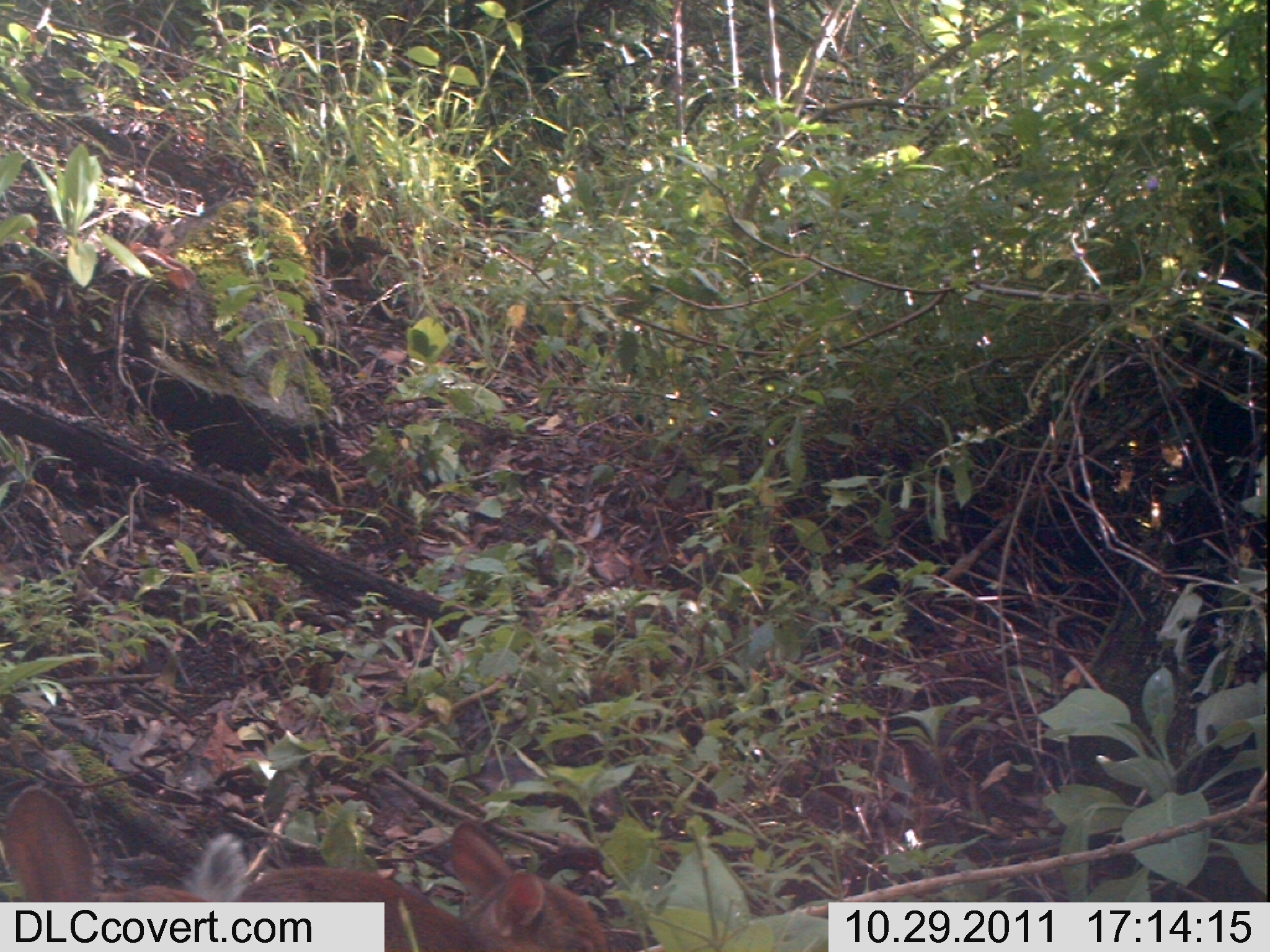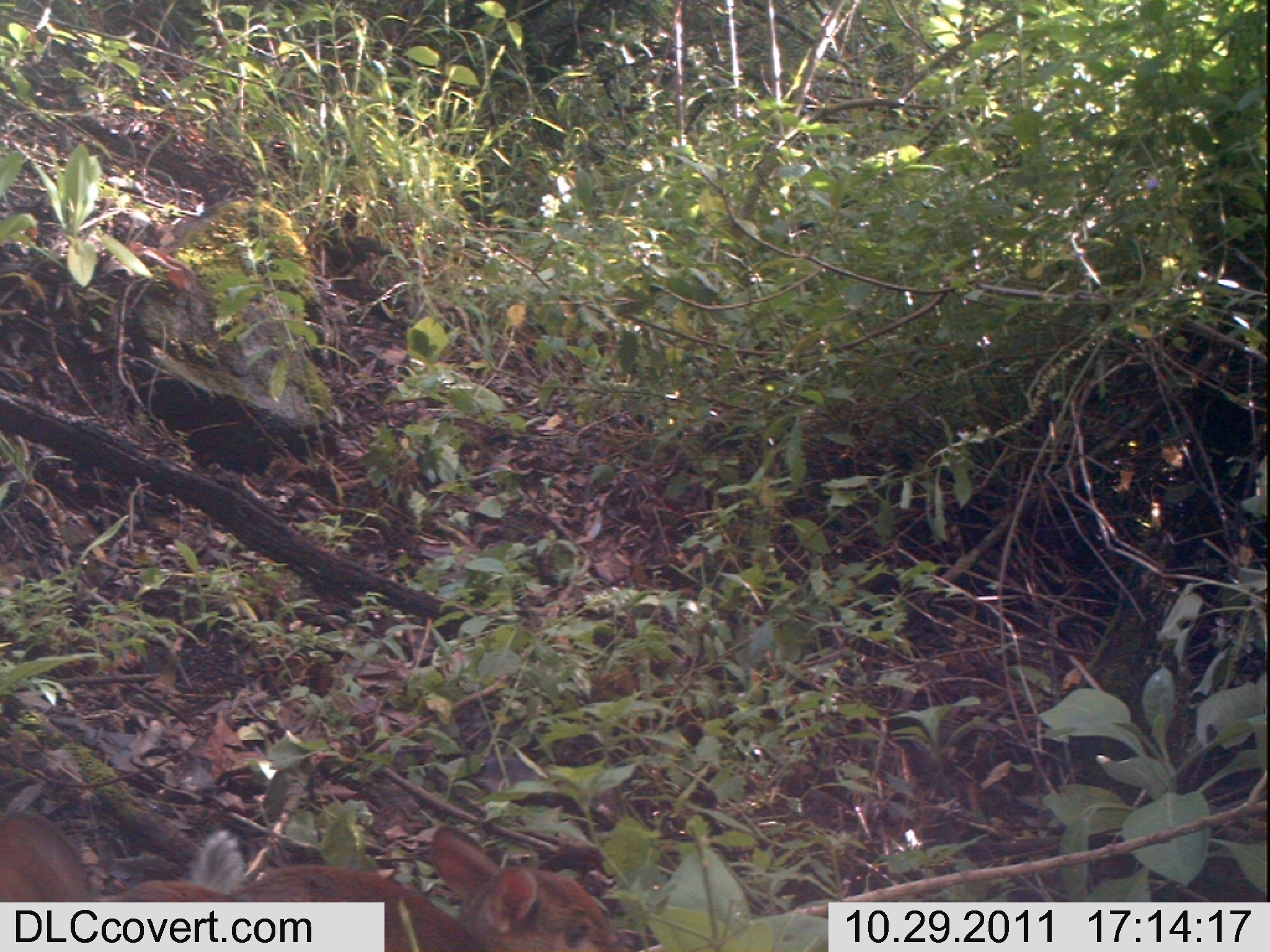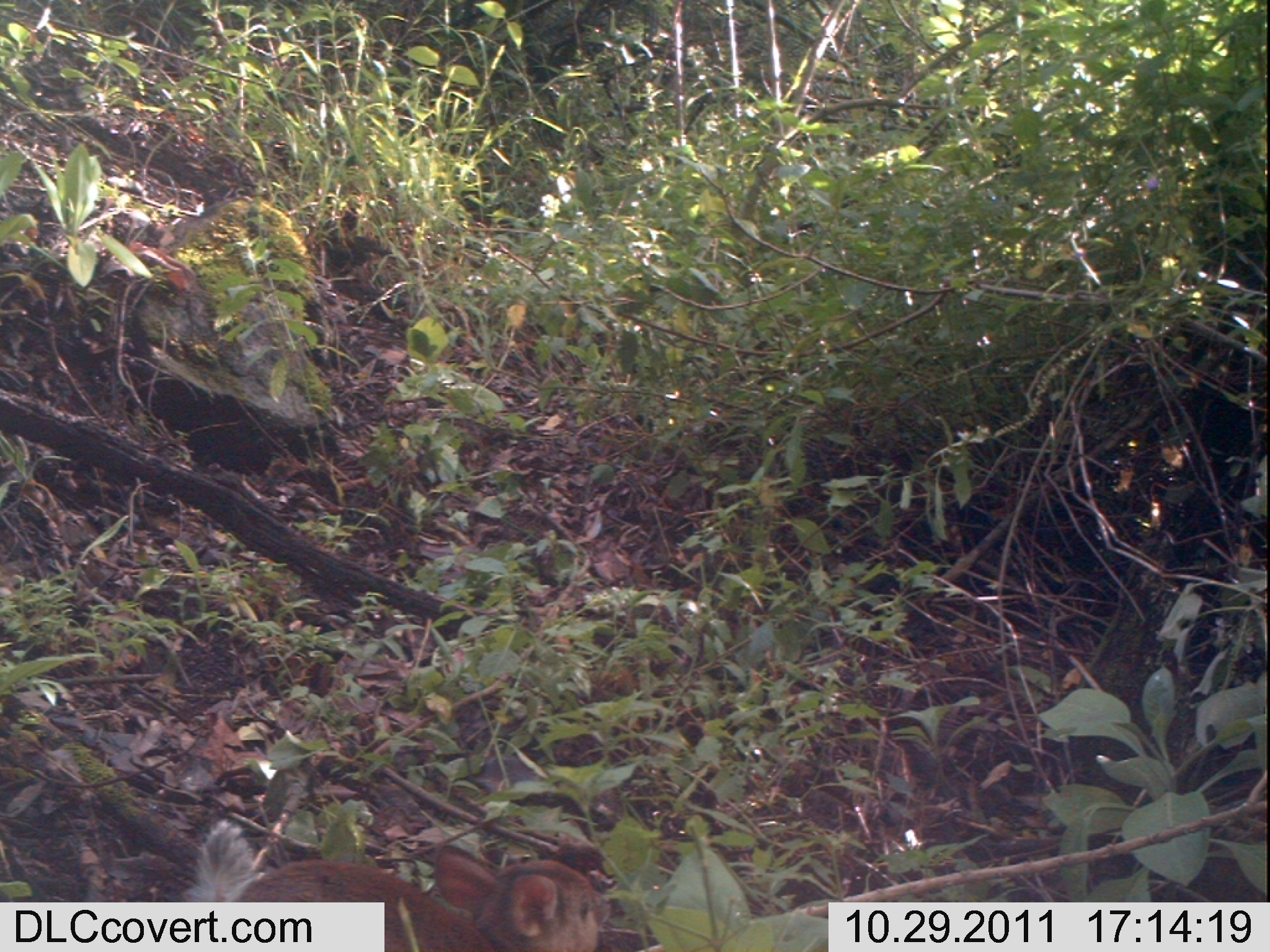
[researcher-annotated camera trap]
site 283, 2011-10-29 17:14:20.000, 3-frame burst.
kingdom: Animalia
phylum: Chordata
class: Mammalia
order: Artiodactyla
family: Bovidae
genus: Nesotragus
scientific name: Nesotragus moschatus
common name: suni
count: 2